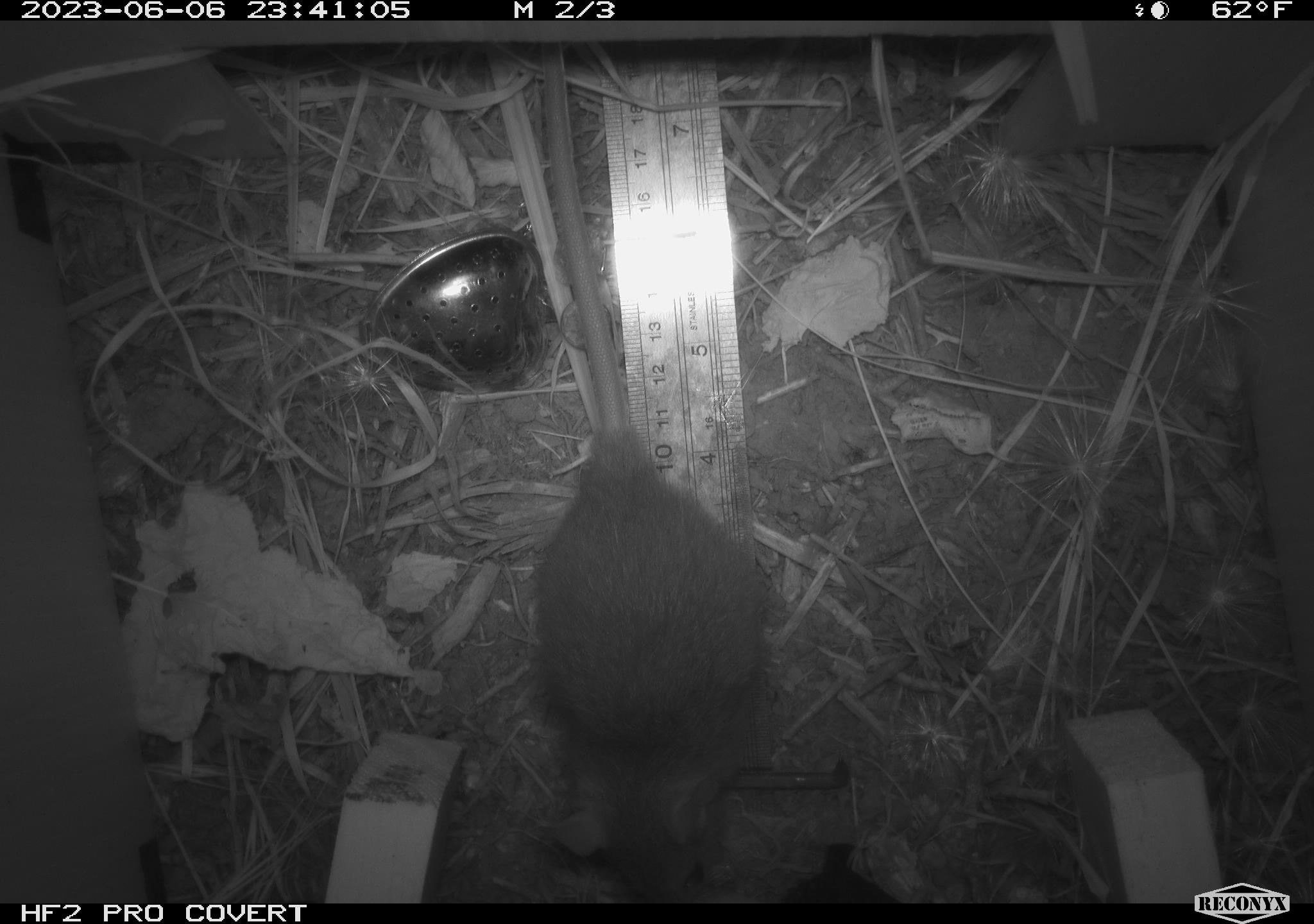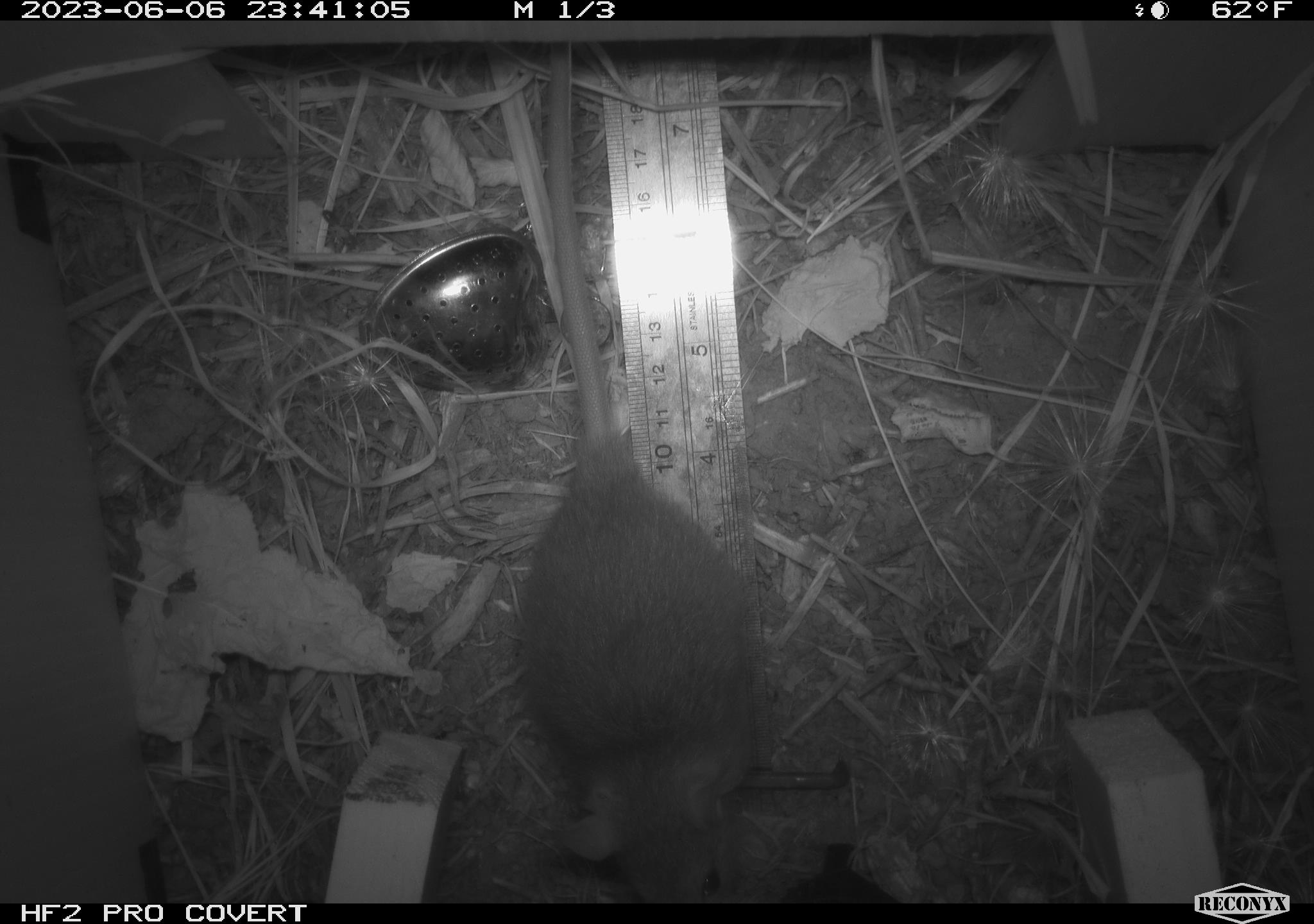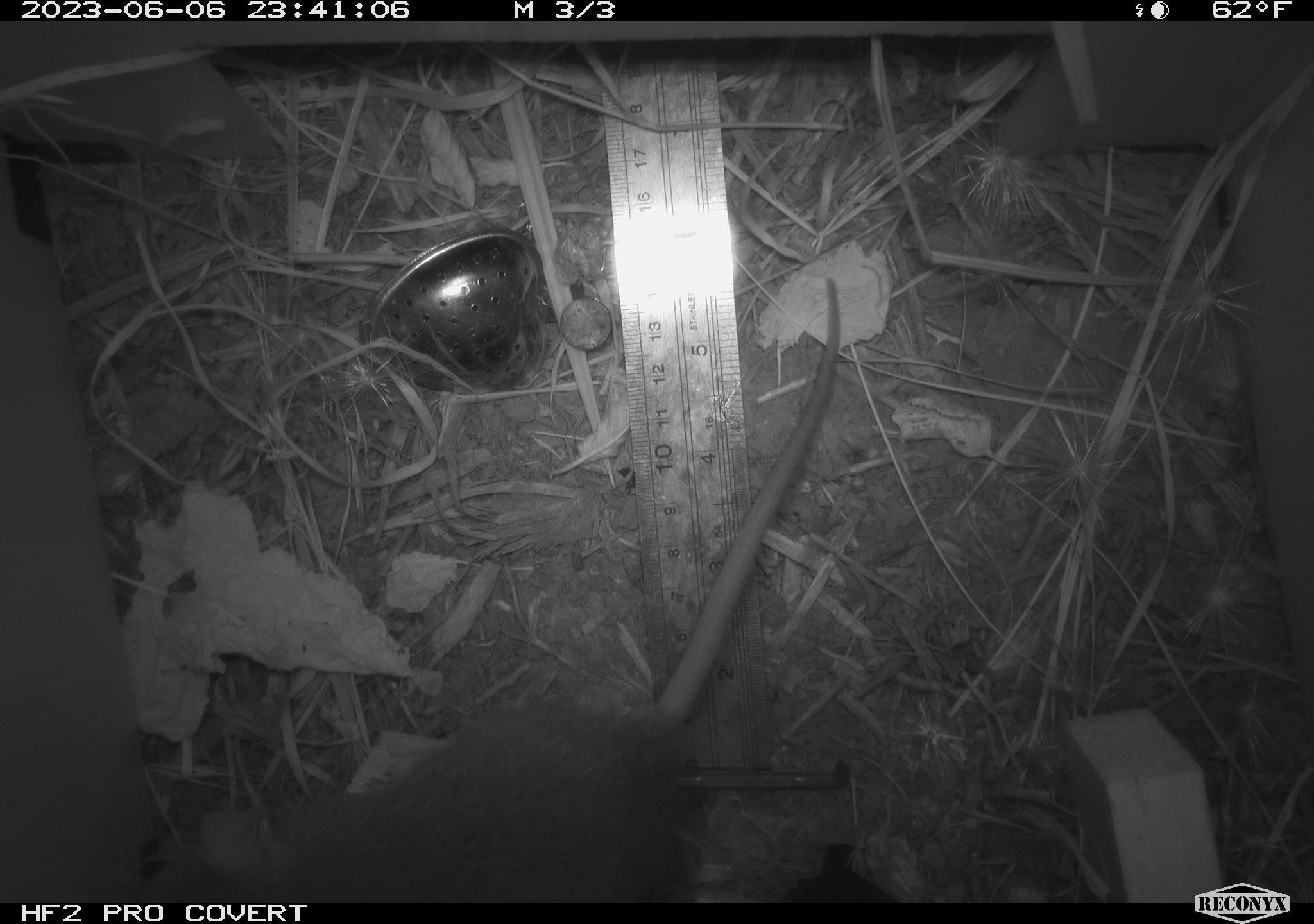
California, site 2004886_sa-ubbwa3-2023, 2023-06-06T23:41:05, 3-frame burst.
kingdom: Animalia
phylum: Chordata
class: Mammalia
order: Rodentia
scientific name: Rodentia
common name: mouse species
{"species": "mouse species (Rodentia)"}